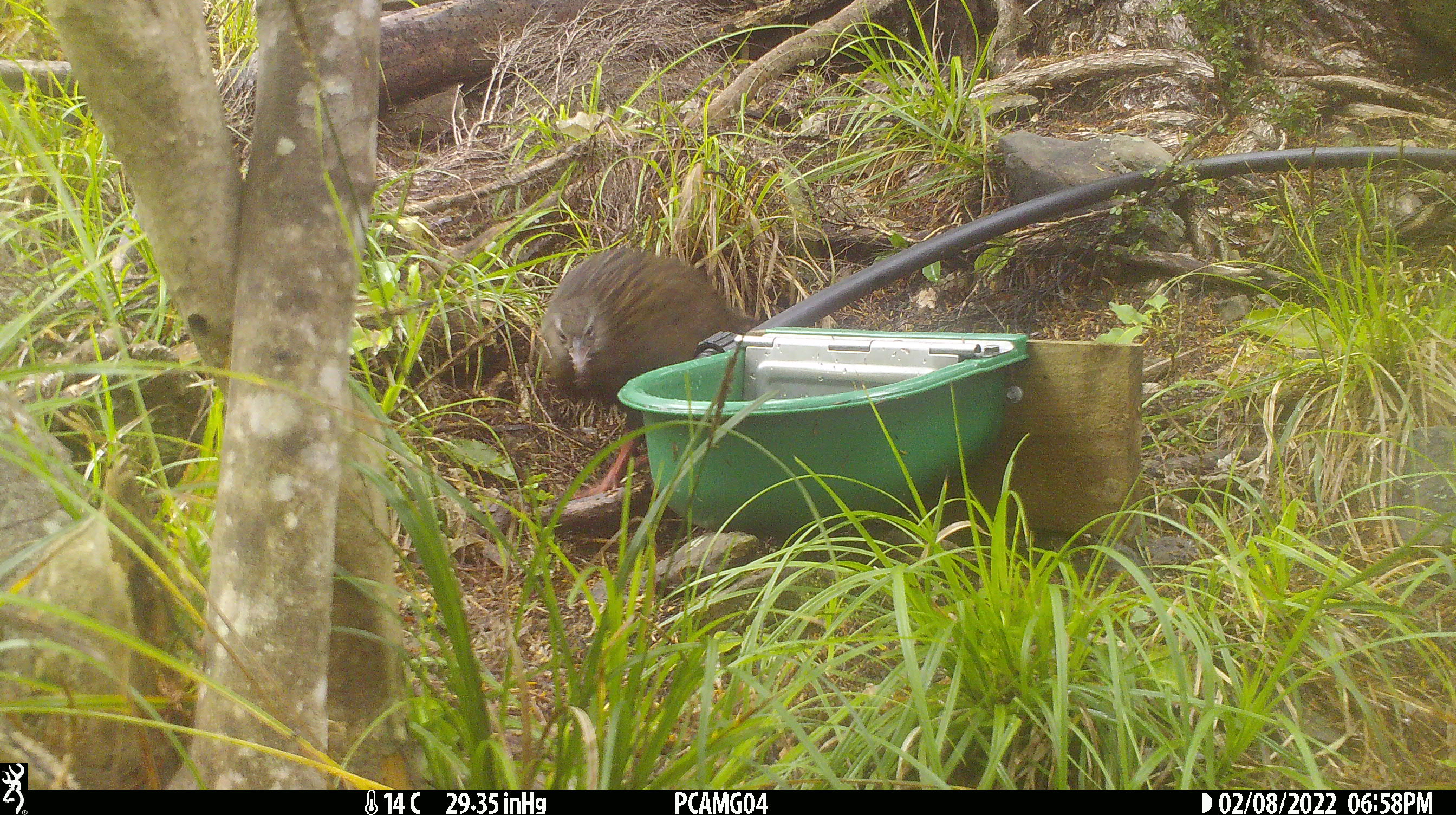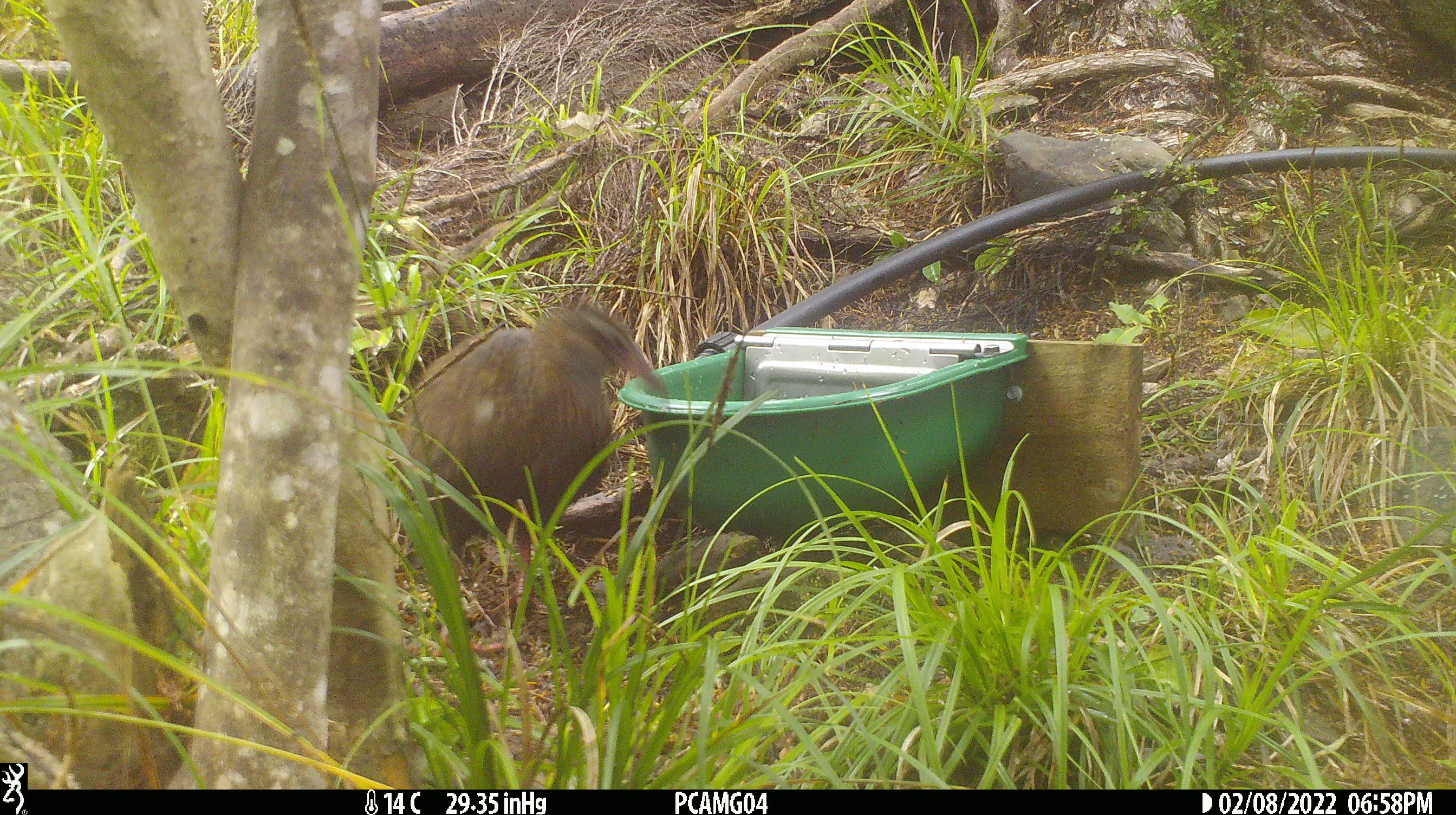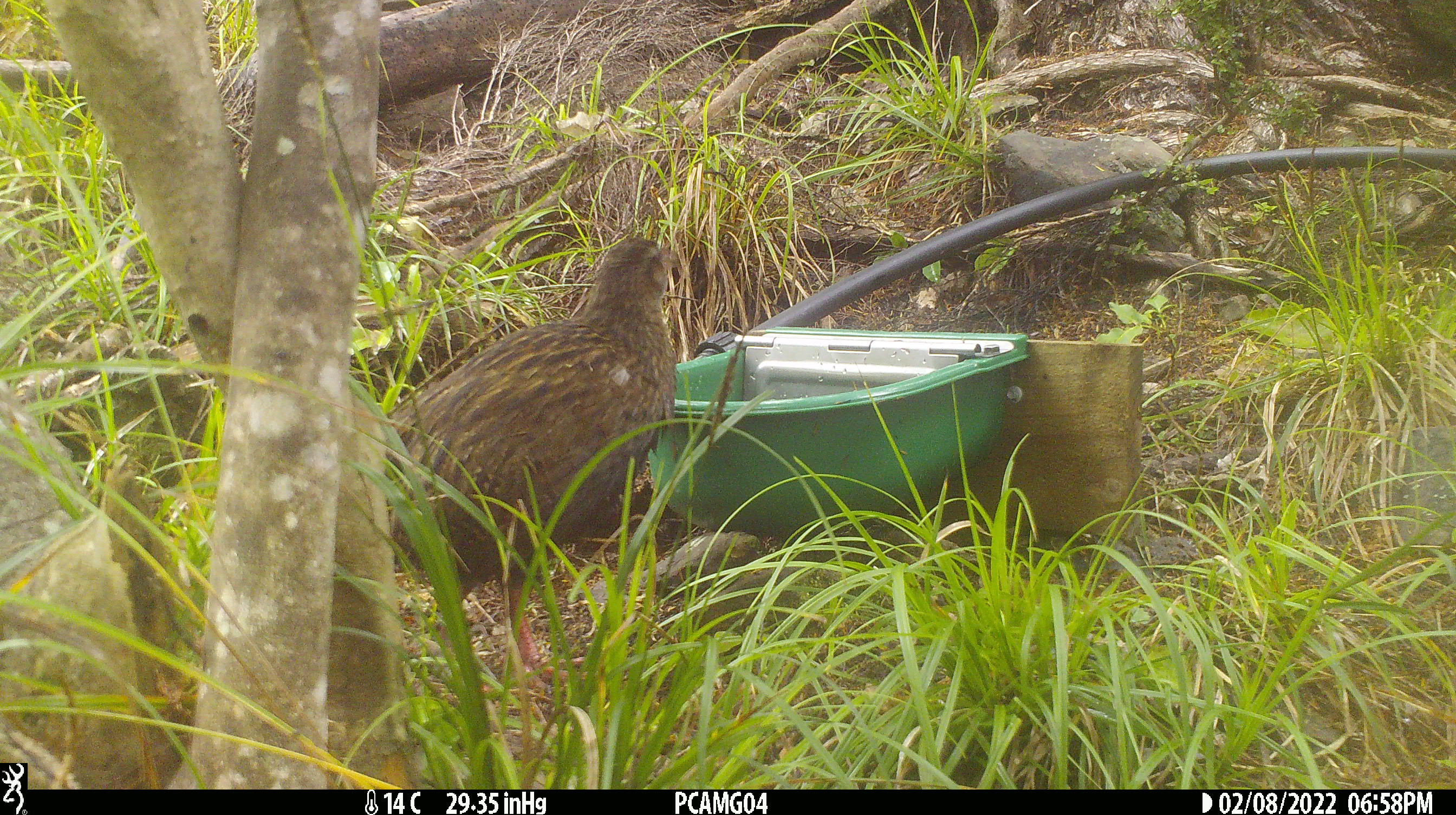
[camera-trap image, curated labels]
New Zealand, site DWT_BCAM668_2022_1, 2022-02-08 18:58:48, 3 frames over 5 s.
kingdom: Animalia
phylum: Chordata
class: Aves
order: Gruiformes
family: Rallidae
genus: Gallirallus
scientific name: Gallirallus australis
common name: weka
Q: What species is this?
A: Weka (Gallirallus australis).